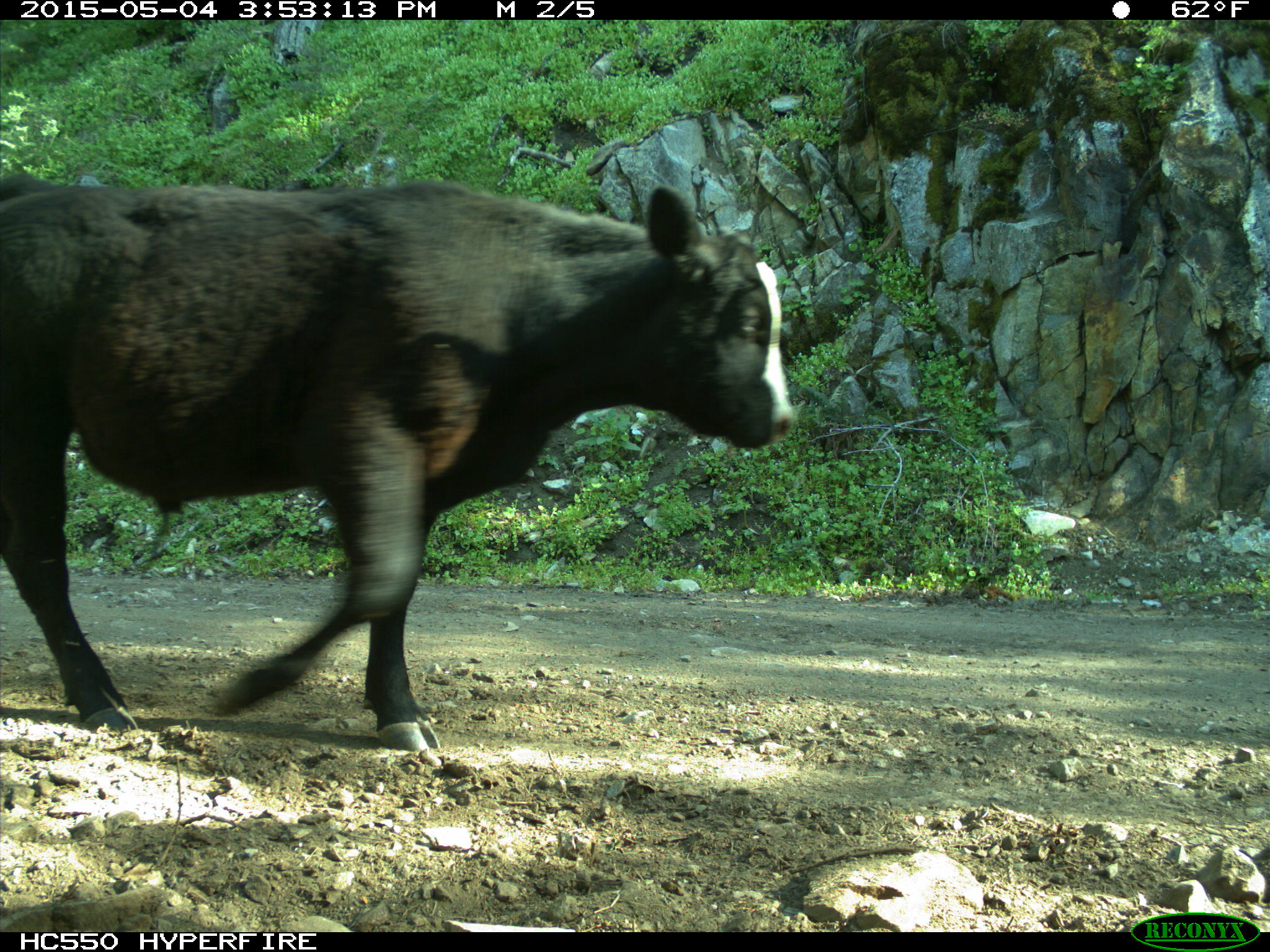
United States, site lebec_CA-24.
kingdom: Animalia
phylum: Chordata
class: Mammalia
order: Artiodactyla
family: Bovidae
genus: Bos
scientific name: Bos taurus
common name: domestic cow